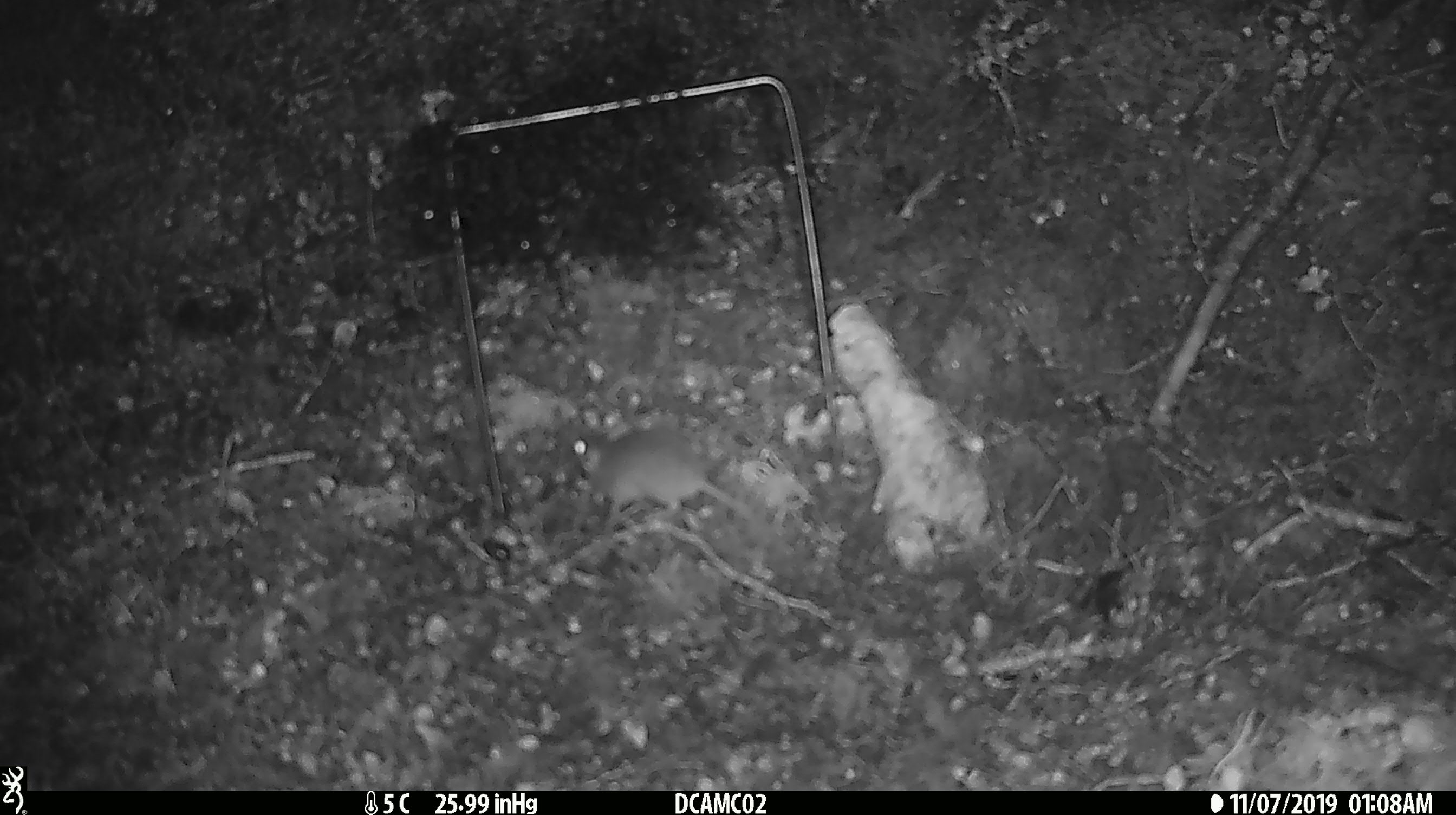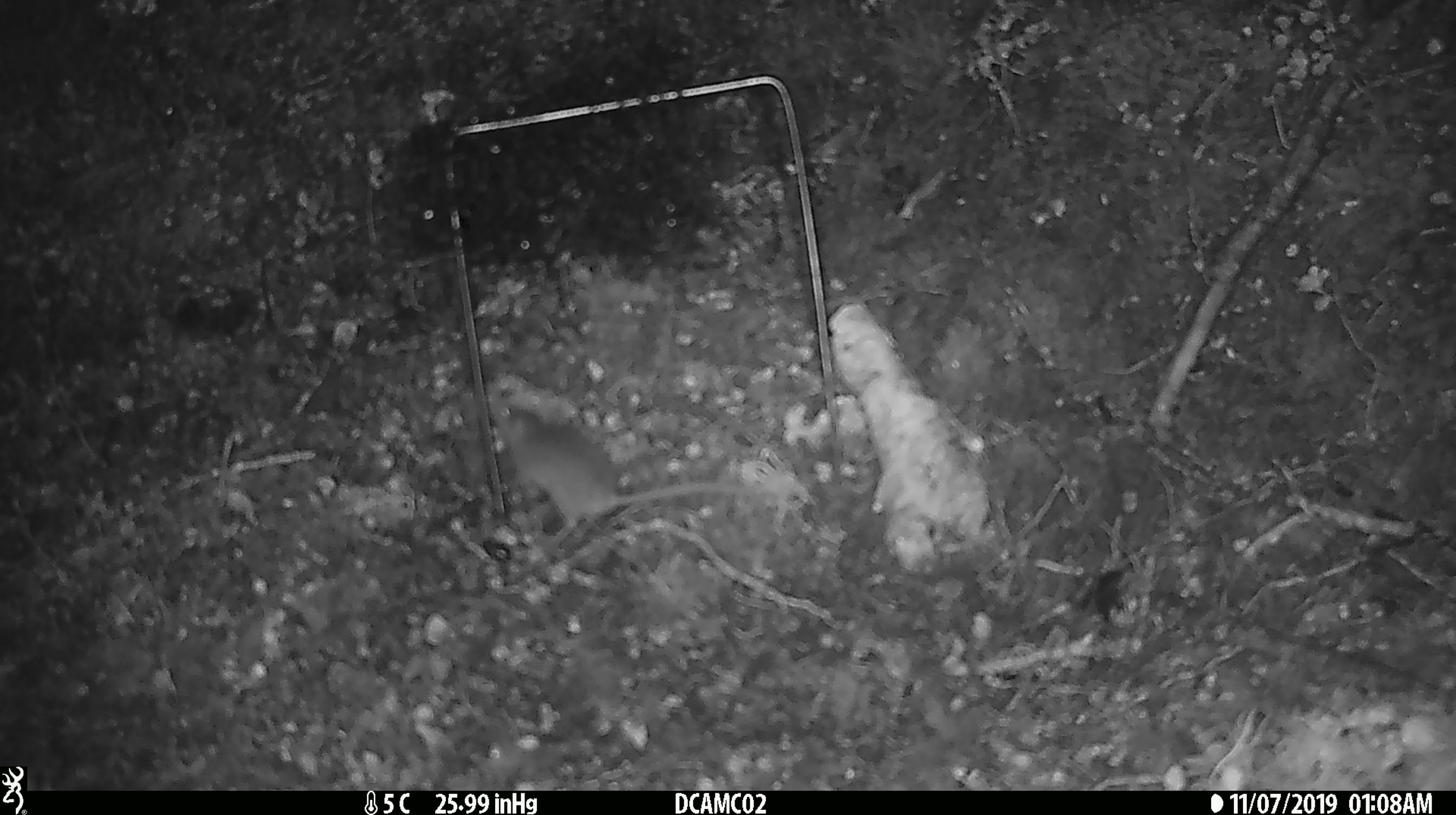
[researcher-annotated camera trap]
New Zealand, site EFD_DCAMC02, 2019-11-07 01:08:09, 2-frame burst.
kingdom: Animalia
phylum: Chordata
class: Mammalia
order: Rodentia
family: Muridae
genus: Mus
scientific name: Mus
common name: mouse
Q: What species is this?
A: Mouse (Mus).